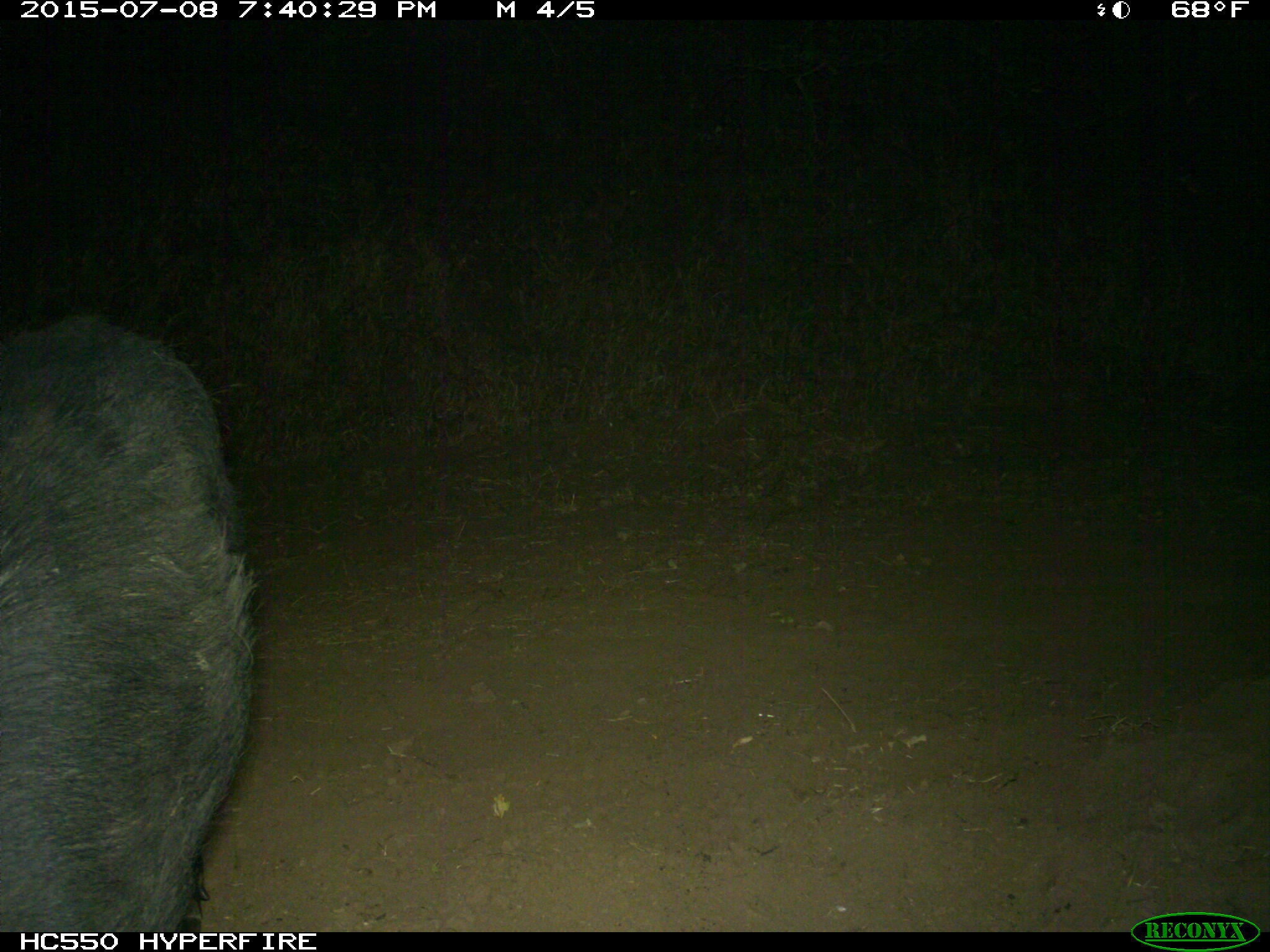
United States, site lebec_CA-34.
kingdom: Animalia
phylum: Chordata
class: Mammalia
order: Artiodactyla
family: Suidae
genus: Sus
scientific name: Sus scrofa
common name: wild boar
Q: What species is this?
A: Sus scrofa (wild boar).